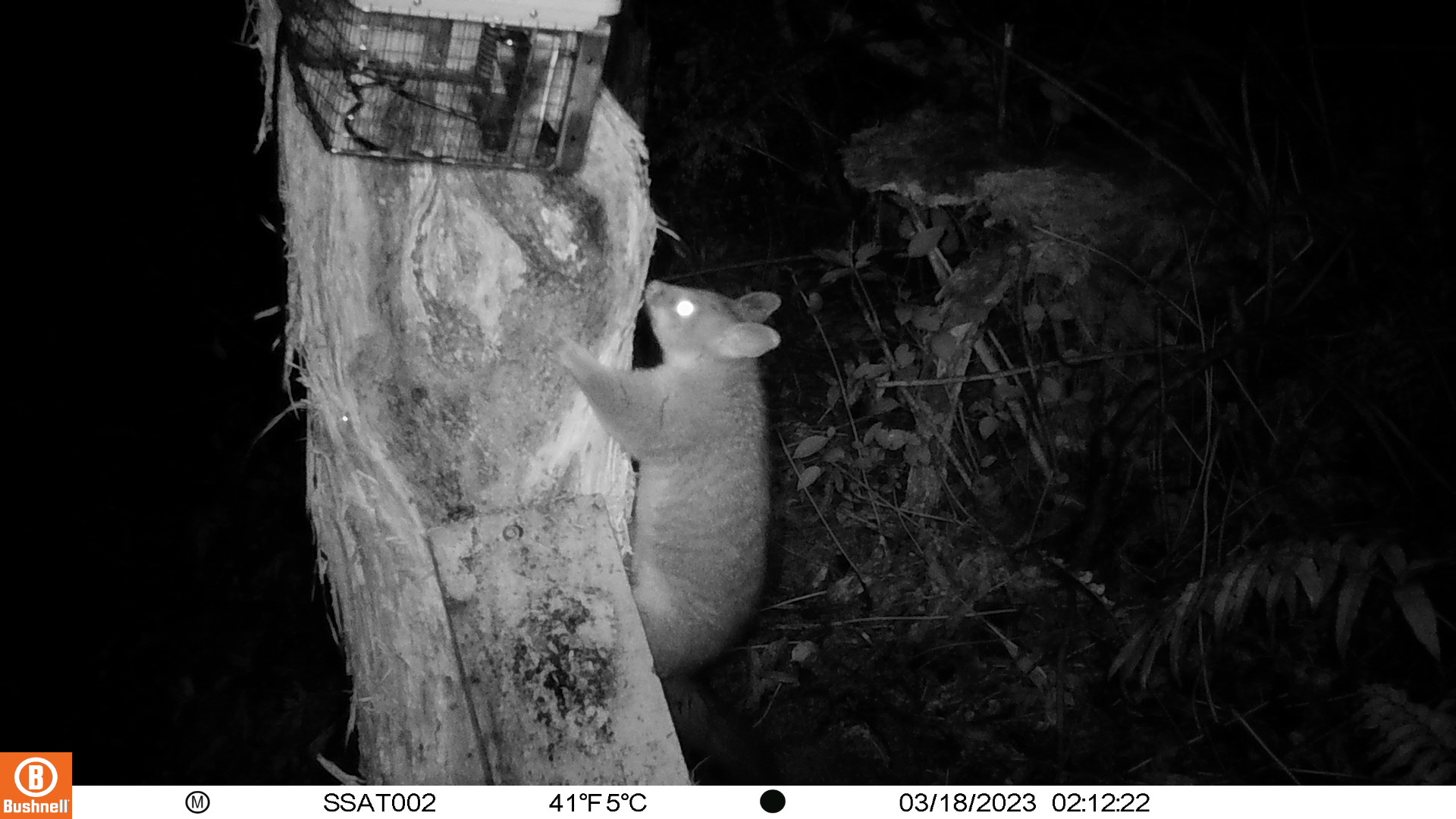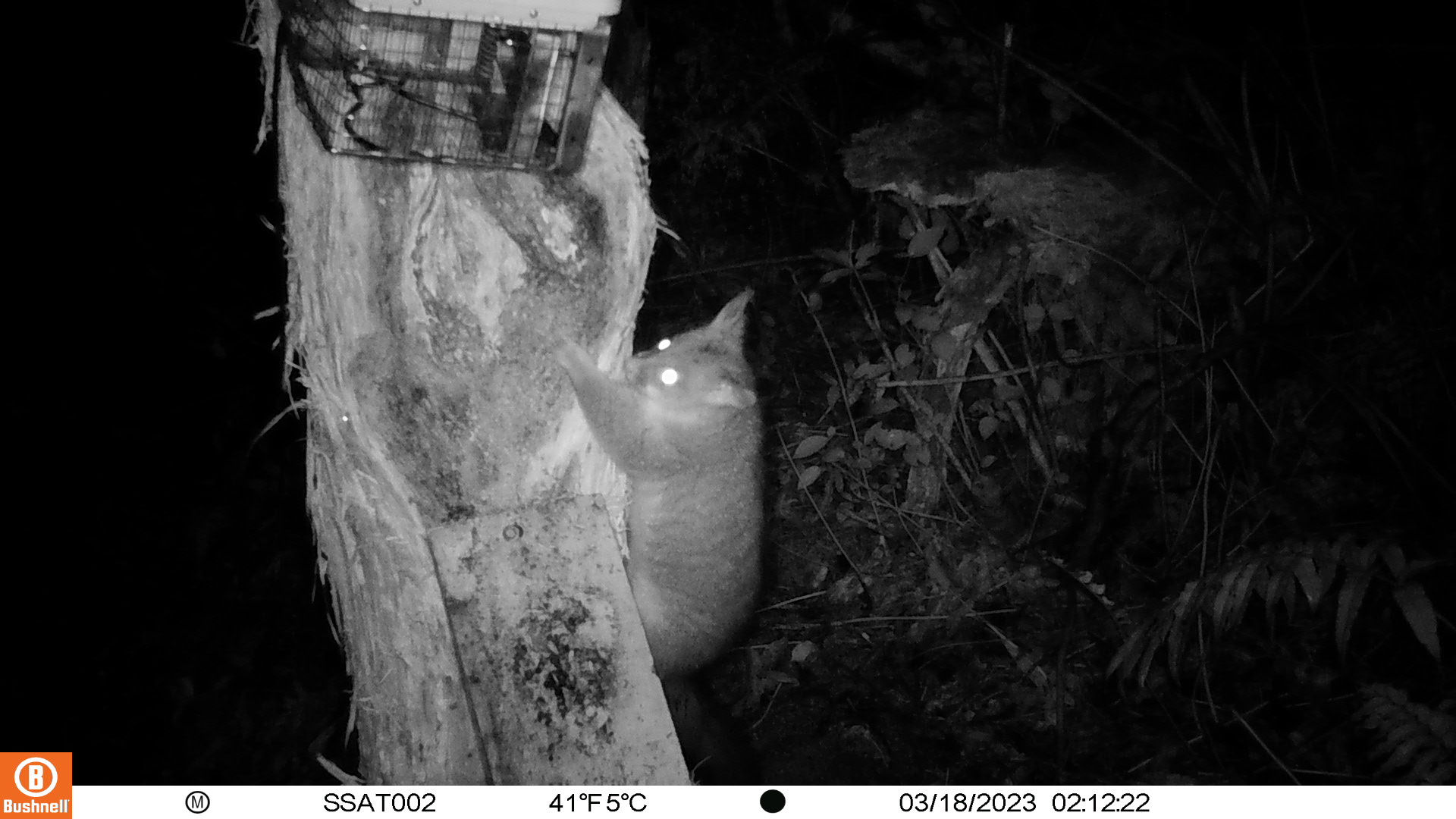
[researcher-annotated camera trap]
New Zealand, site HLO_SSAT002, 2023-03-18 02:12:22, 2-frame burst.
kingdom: Animalia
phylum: Chordata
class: Mammalia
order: Diprotodontia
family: Phalangeridae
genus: Trichosurus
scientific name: Trichosurus vulpecula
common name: common brushtail possum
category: possum